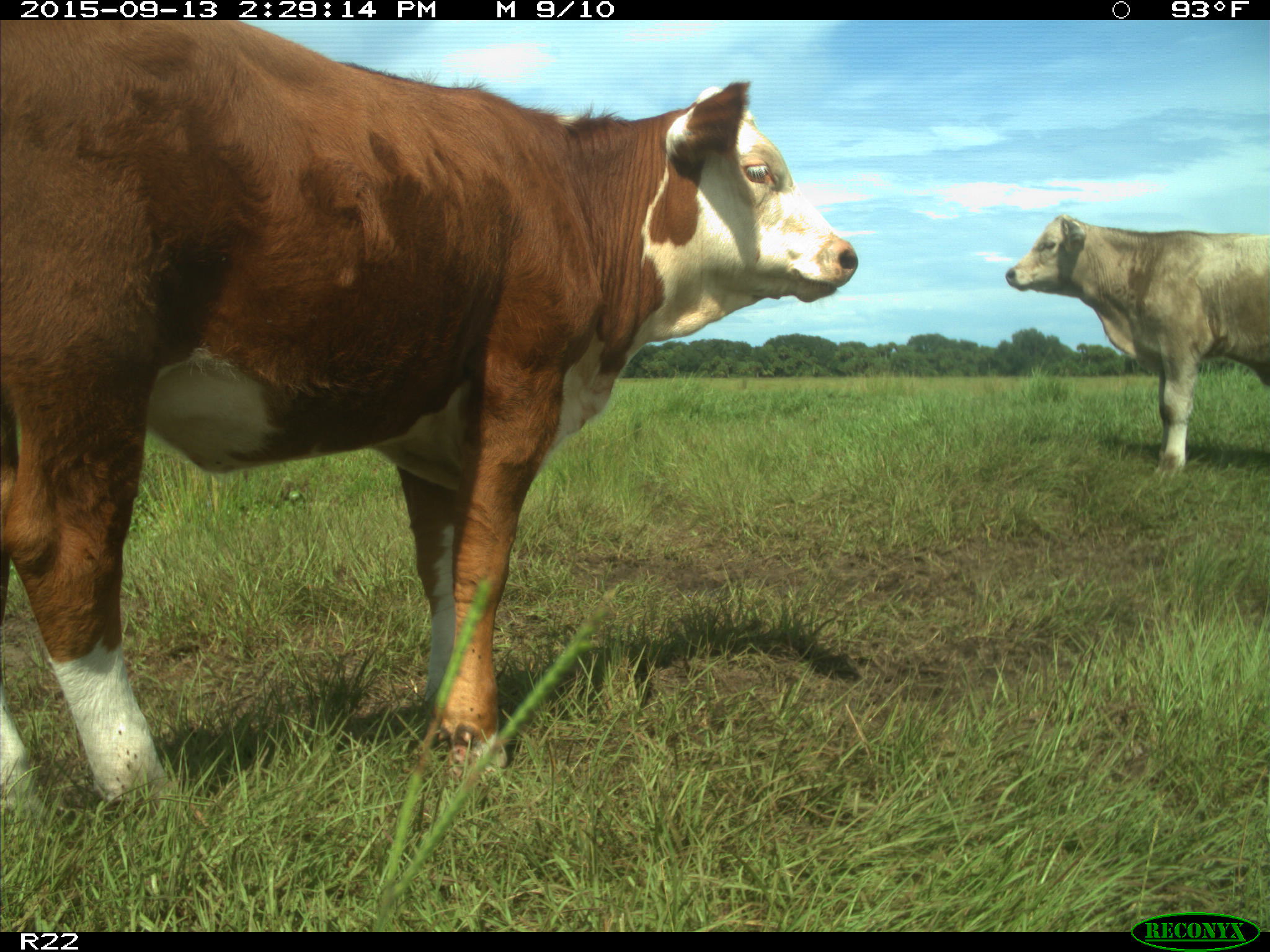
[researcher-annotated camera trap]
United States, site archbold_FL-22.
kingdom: Animalia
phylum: Chordata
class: Mammalia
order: Artiodactyla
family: Bovidae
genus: Bos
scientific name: Bos taurus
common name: domestic cow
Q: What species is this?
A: Bos taurus (domestic cow).